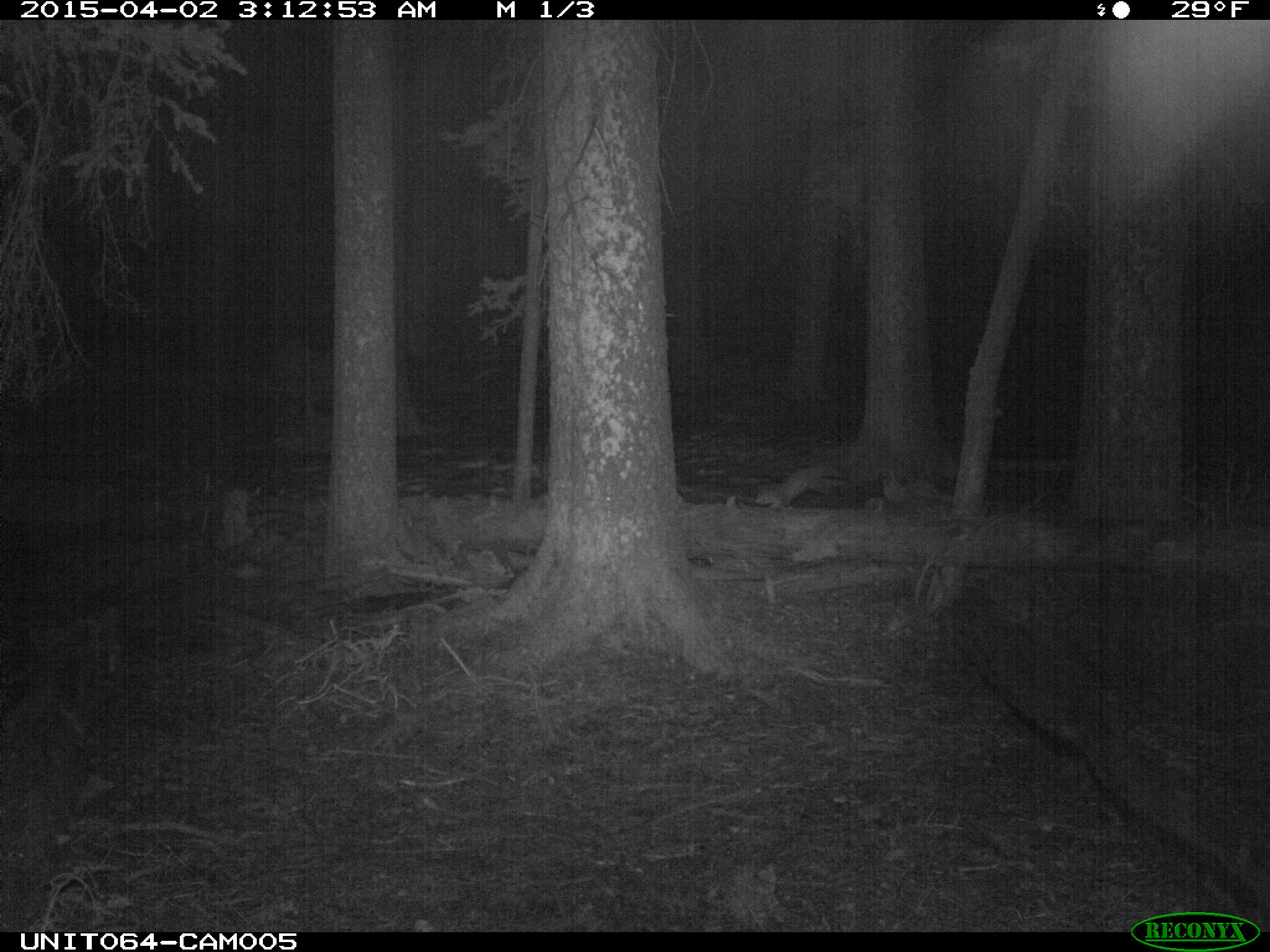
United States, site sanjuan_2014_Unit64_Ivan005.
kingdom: Animalia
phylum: Chordata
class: Mammalia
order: Carnivora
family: Mustelidae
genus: Martes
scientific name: Martes americana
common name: american marten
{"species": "Martes americana (american marten)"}